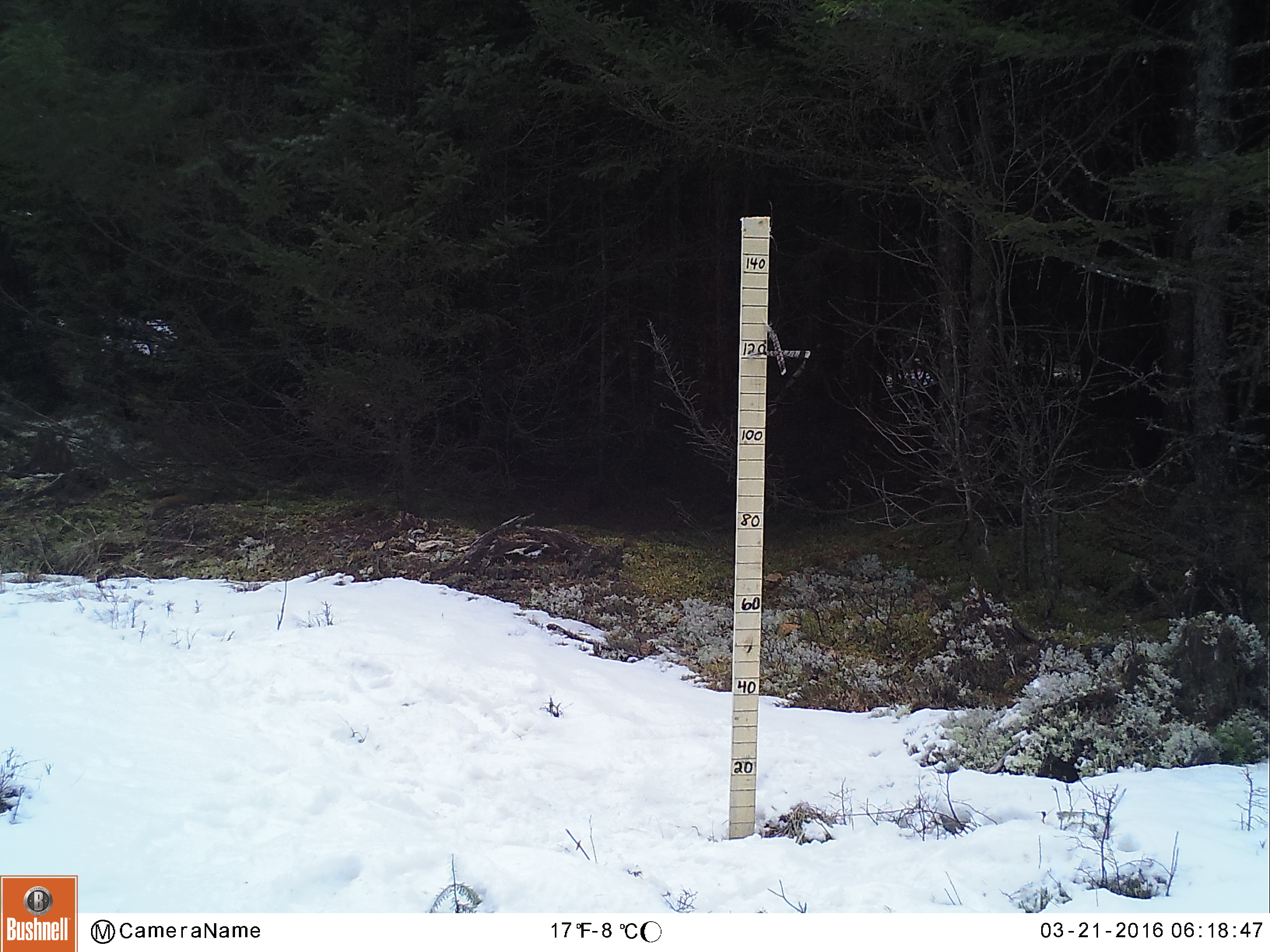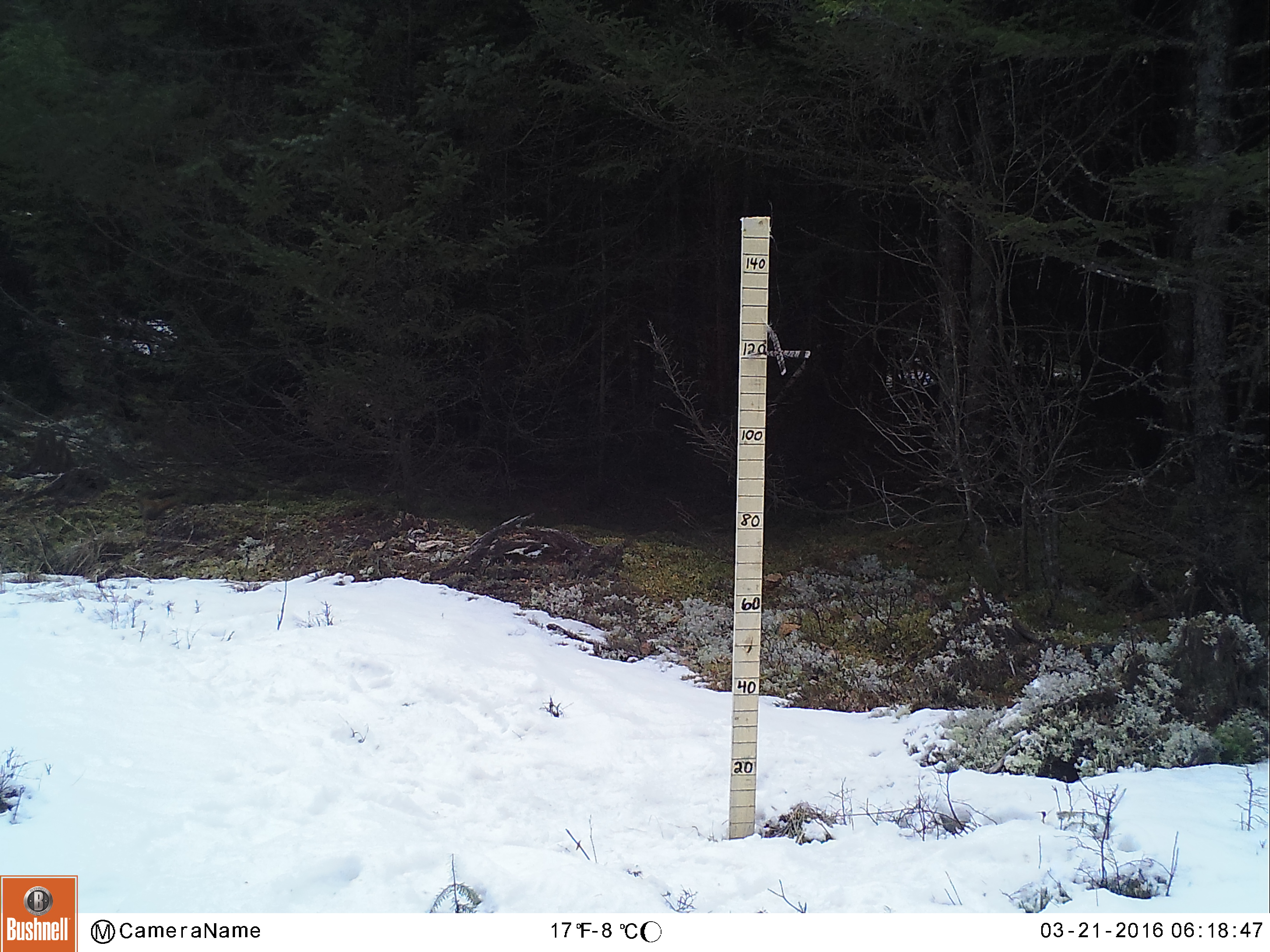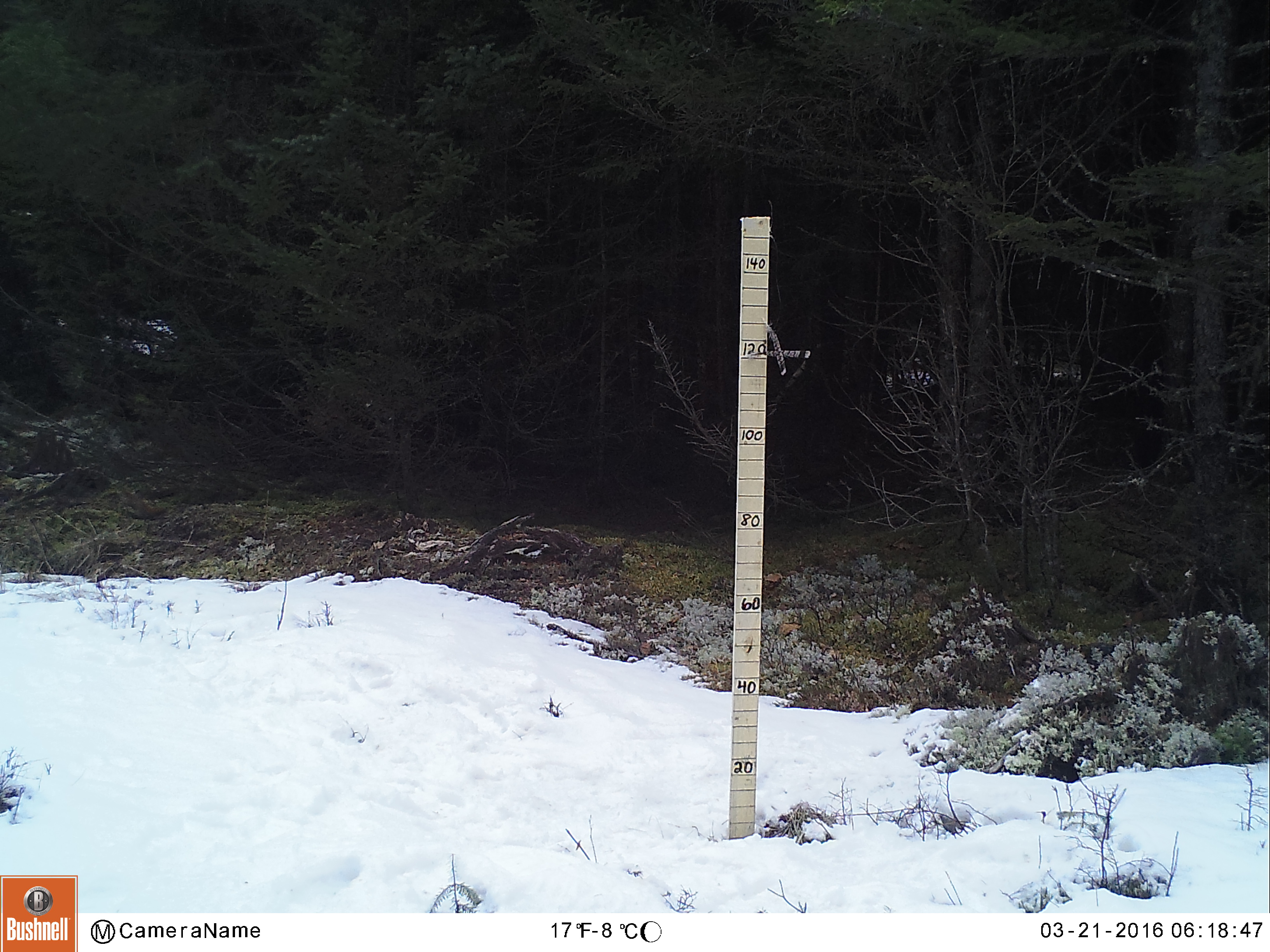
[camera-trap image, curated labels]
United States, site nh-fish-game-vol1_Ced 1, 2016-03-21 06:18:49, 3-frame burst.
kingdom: Animalia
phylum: Chordata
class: Mammalia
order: Rodentia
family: Sciuridae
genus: Tamiasciurus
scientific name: Tamiasciurus hudsonicus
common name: red squirrel